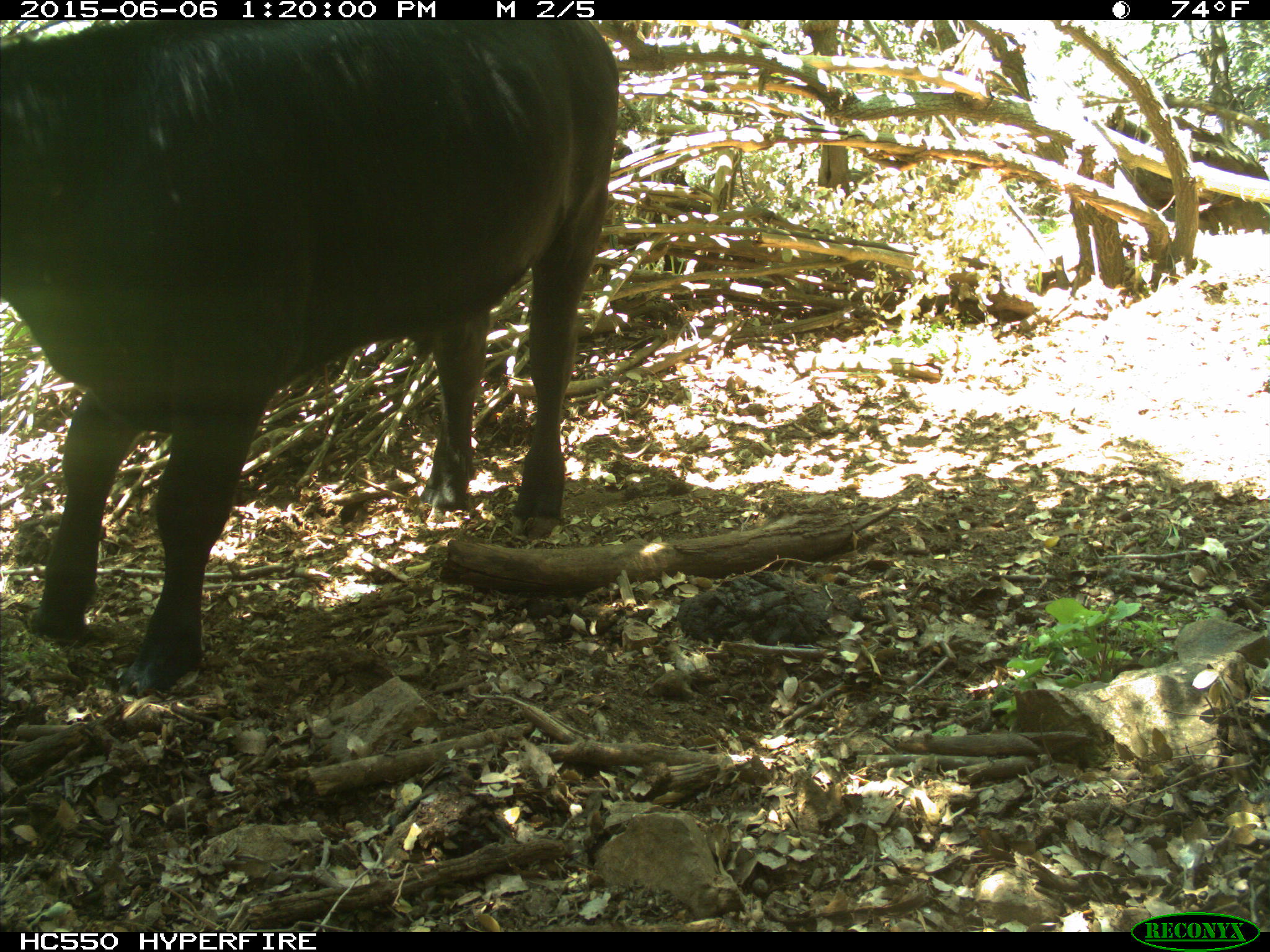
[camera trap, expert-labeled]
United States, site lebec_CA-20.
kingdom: Animalia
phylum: Chordata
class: Mammalia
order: Artiodactyla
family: Bovidae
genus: Bos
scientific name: Bos taurus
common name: domestic cow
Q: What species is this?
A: Bos taurus (domestic cow).